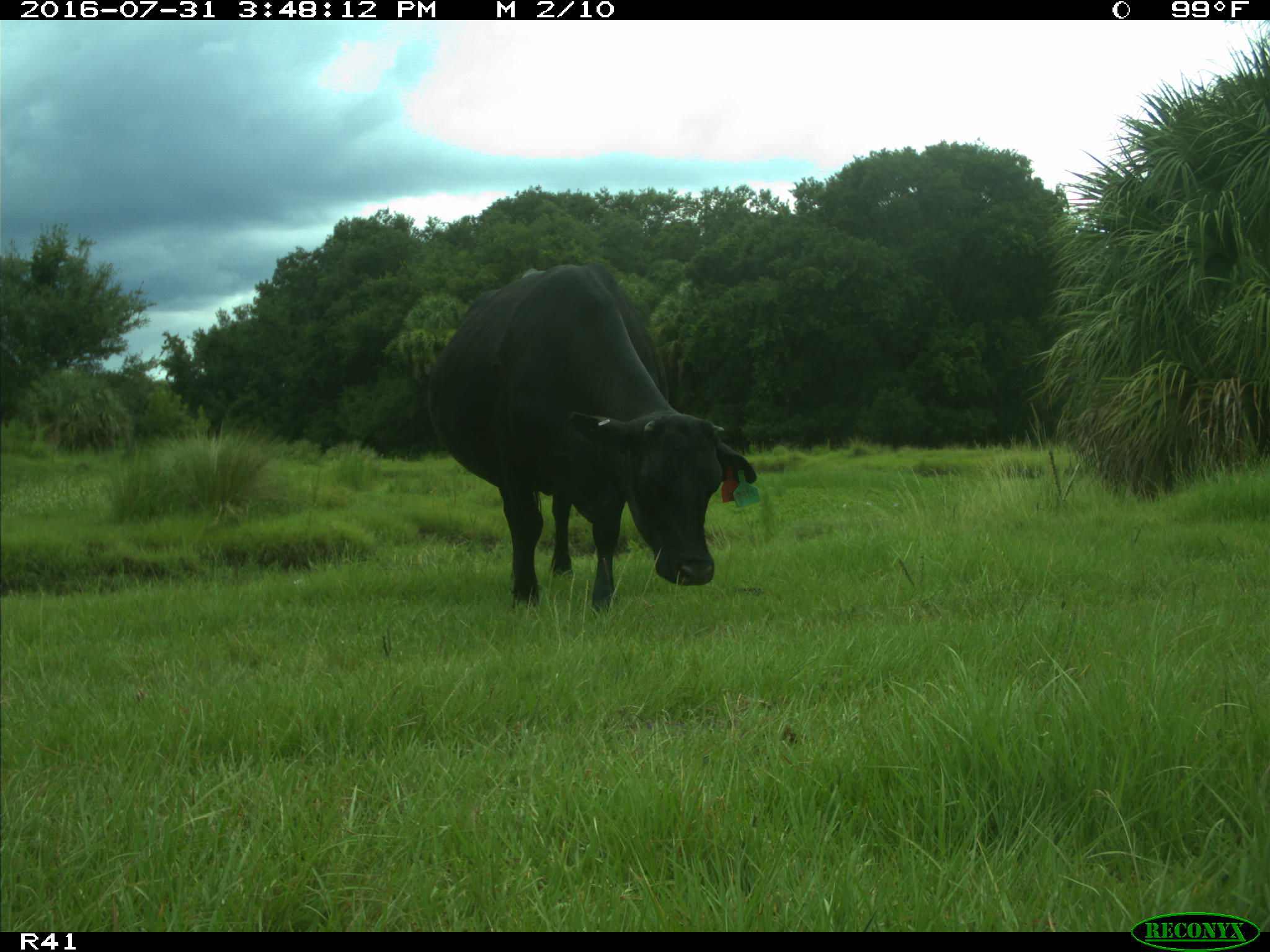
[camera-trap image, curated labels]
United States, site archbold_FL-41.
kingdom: Animalia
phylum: Chordata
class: Mammalia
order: Artiodactyla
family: Bovidae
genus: Bos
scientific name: Bos taurus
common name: domestic cow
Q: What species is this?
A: Bos taurus (domestic cow).